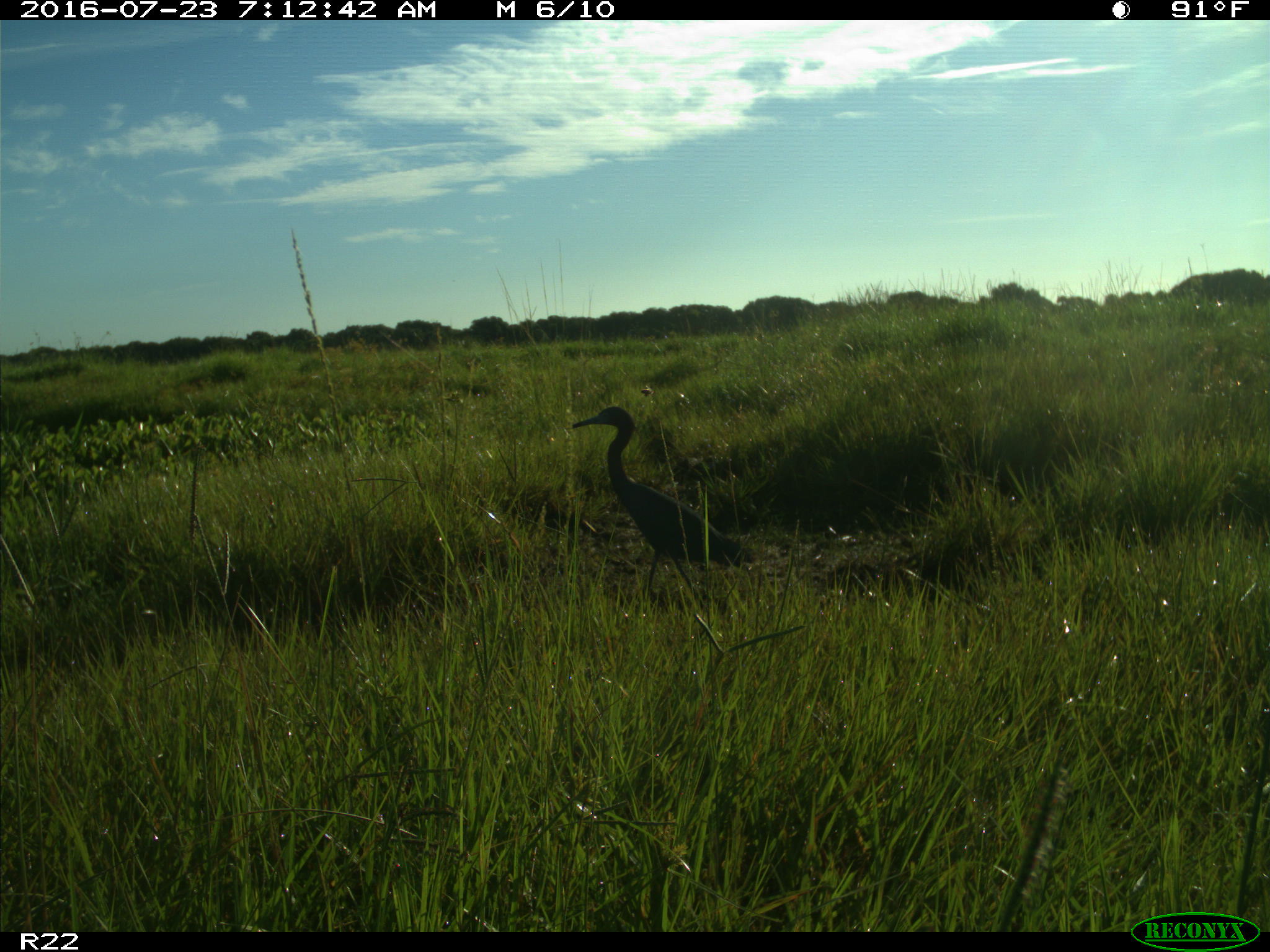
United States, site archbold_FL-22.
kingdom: Animalia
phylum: Chordata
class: Aves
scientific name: Aves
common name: birds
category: unidentified bird